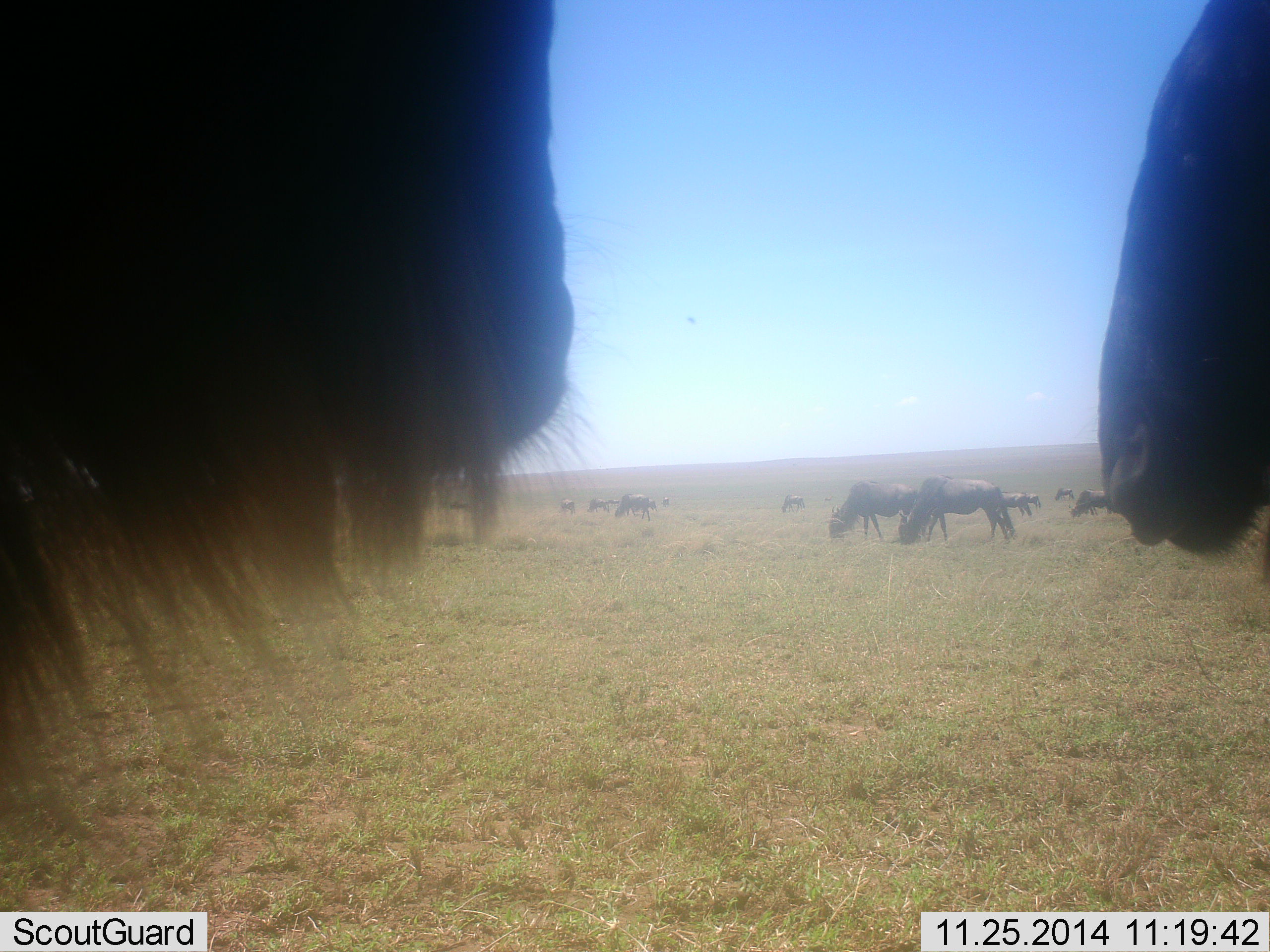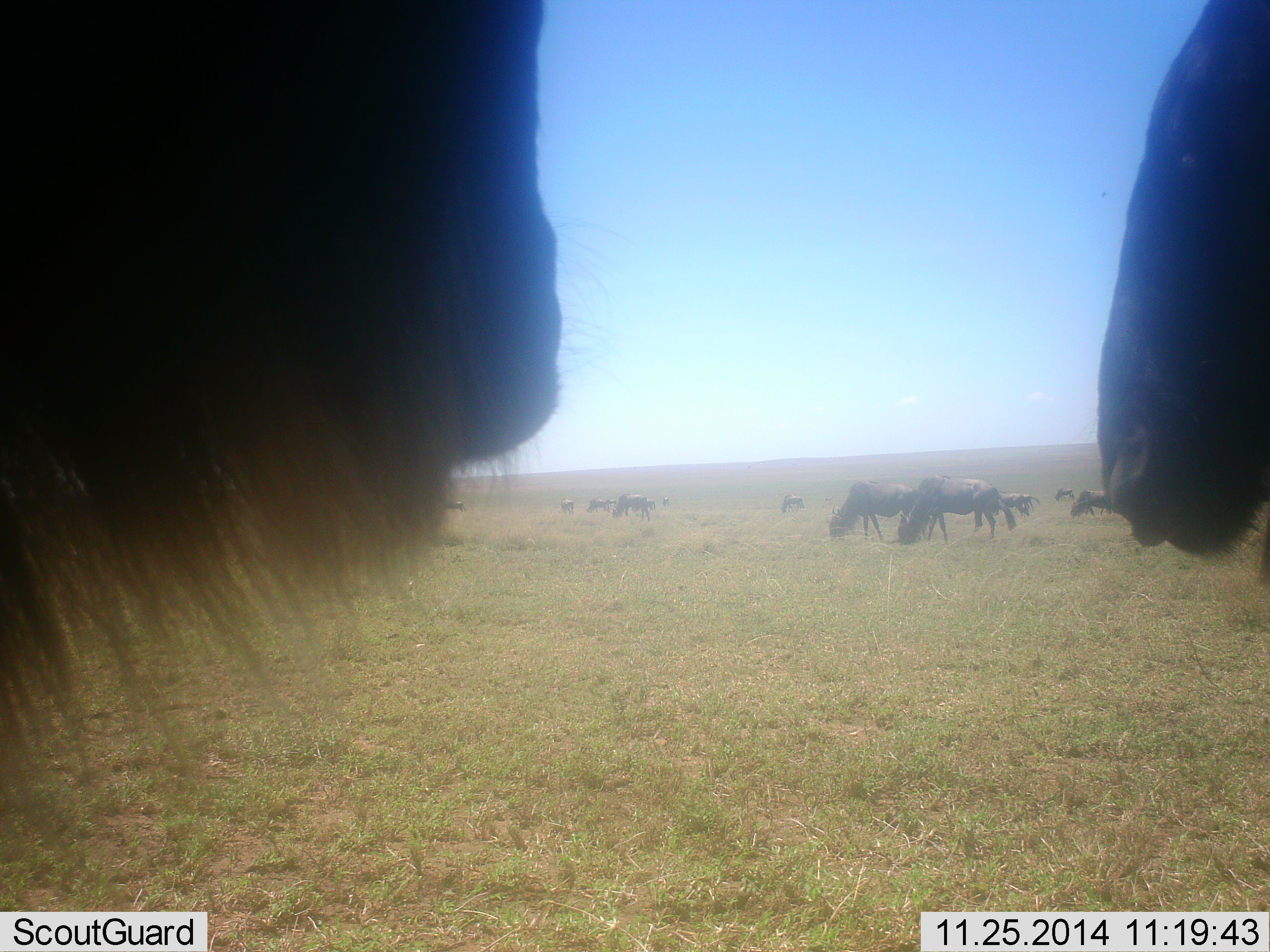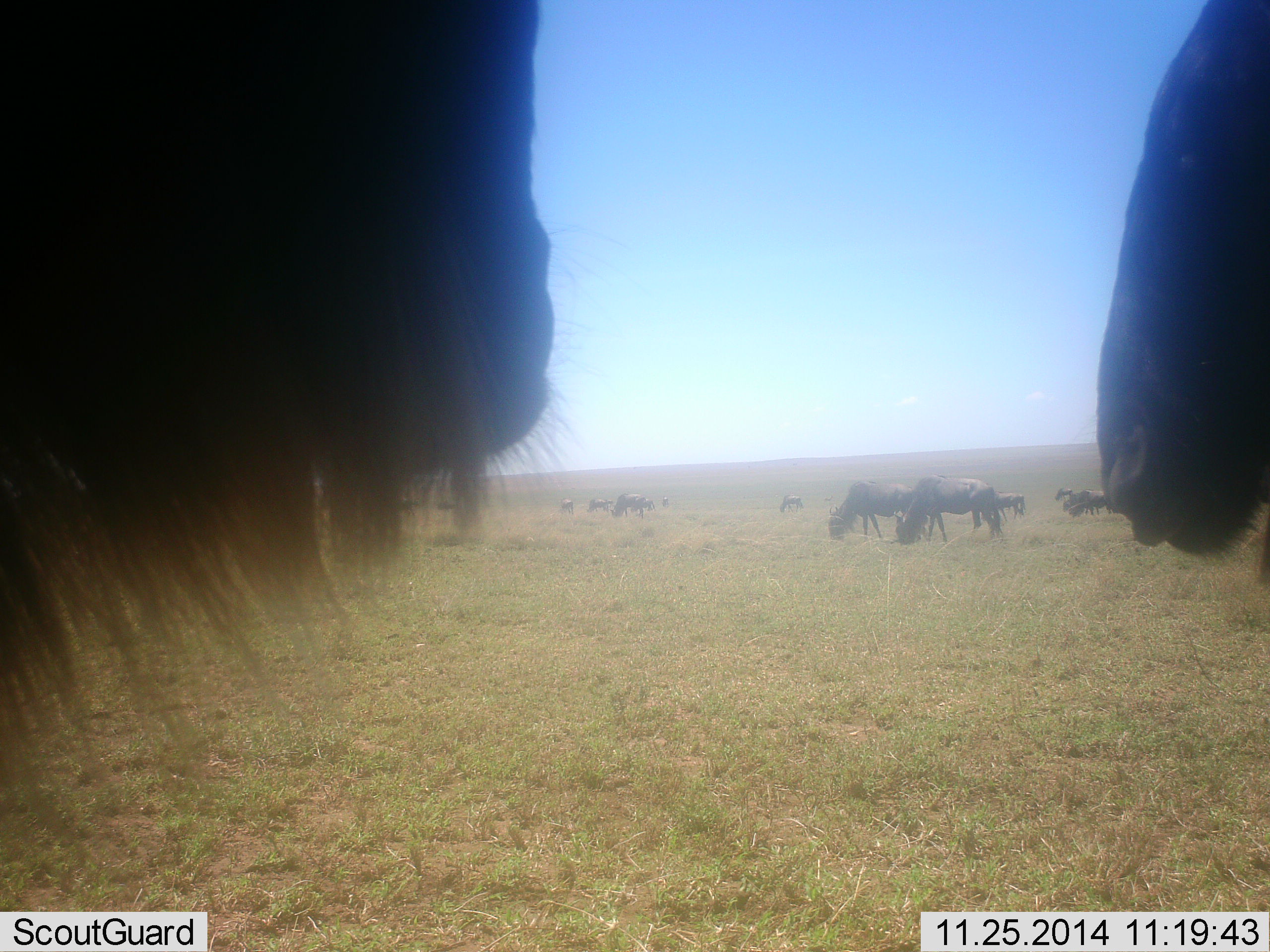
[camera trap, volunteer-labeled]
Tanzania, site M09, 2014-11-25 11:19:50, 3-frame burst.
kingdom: Animalia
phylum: Chordata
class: Mammalia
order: Artiodactyla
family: Bovidae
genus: Connochaetes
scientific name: Connochaetes taurinus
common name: blue wildebeest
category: wildebeest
Wildebeest (blue wildebeest) (Connochaetes taurinus), count 11-50. Behavior (volunteer vote fractions): standing 80%, resting 0%, moving 30%, interacting 10%. Young present (vote fraction): 0%. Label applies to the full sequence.